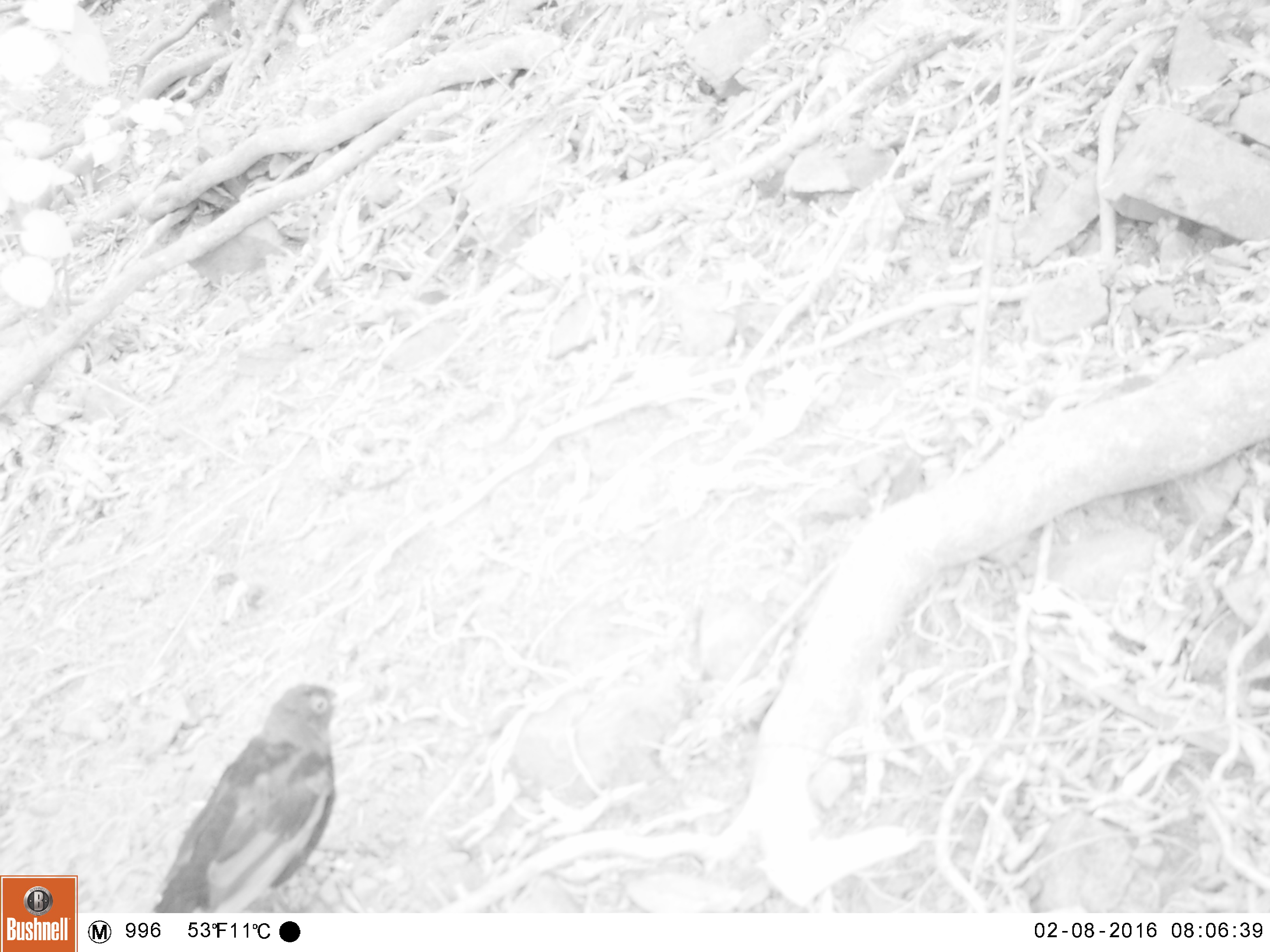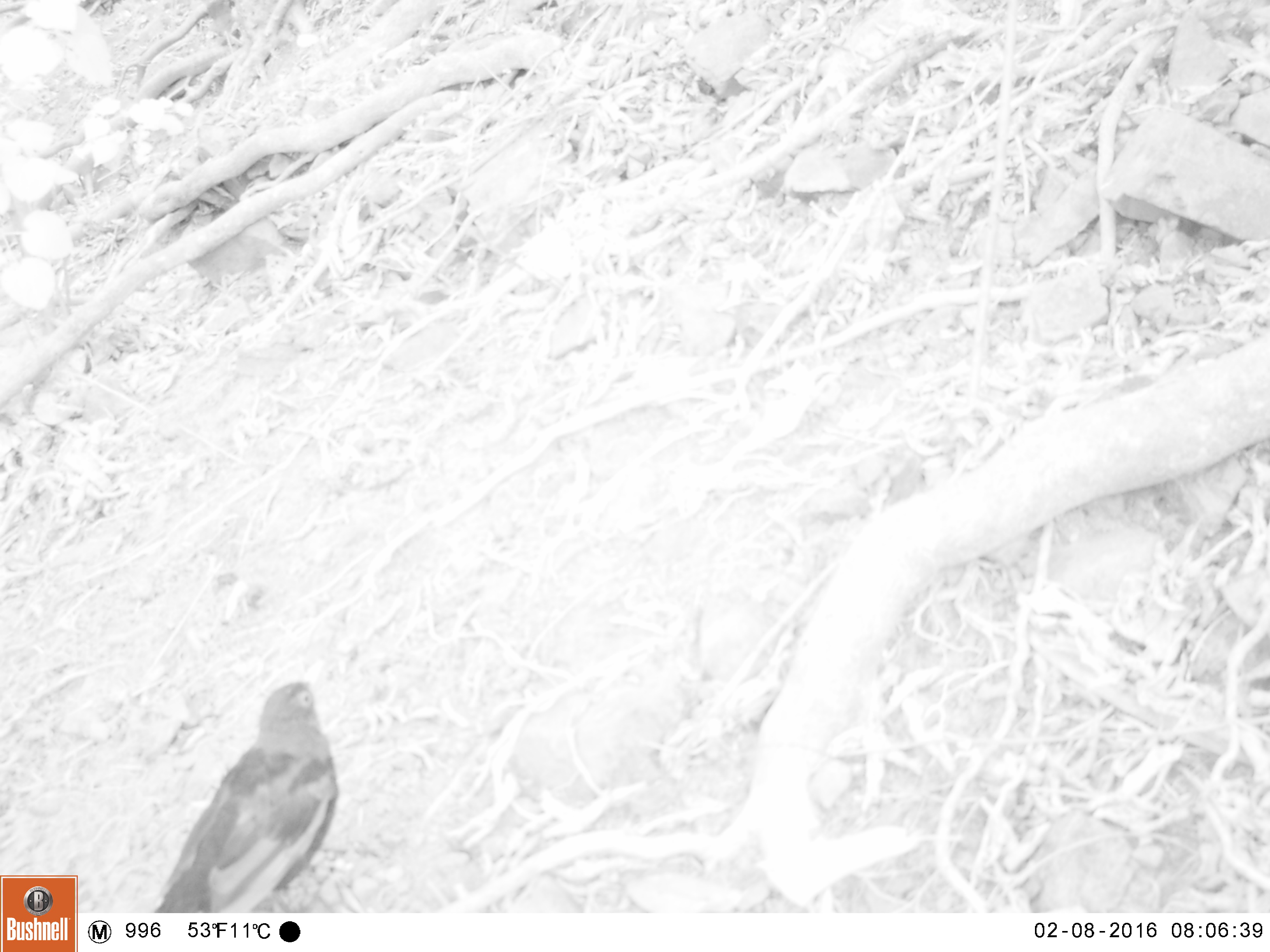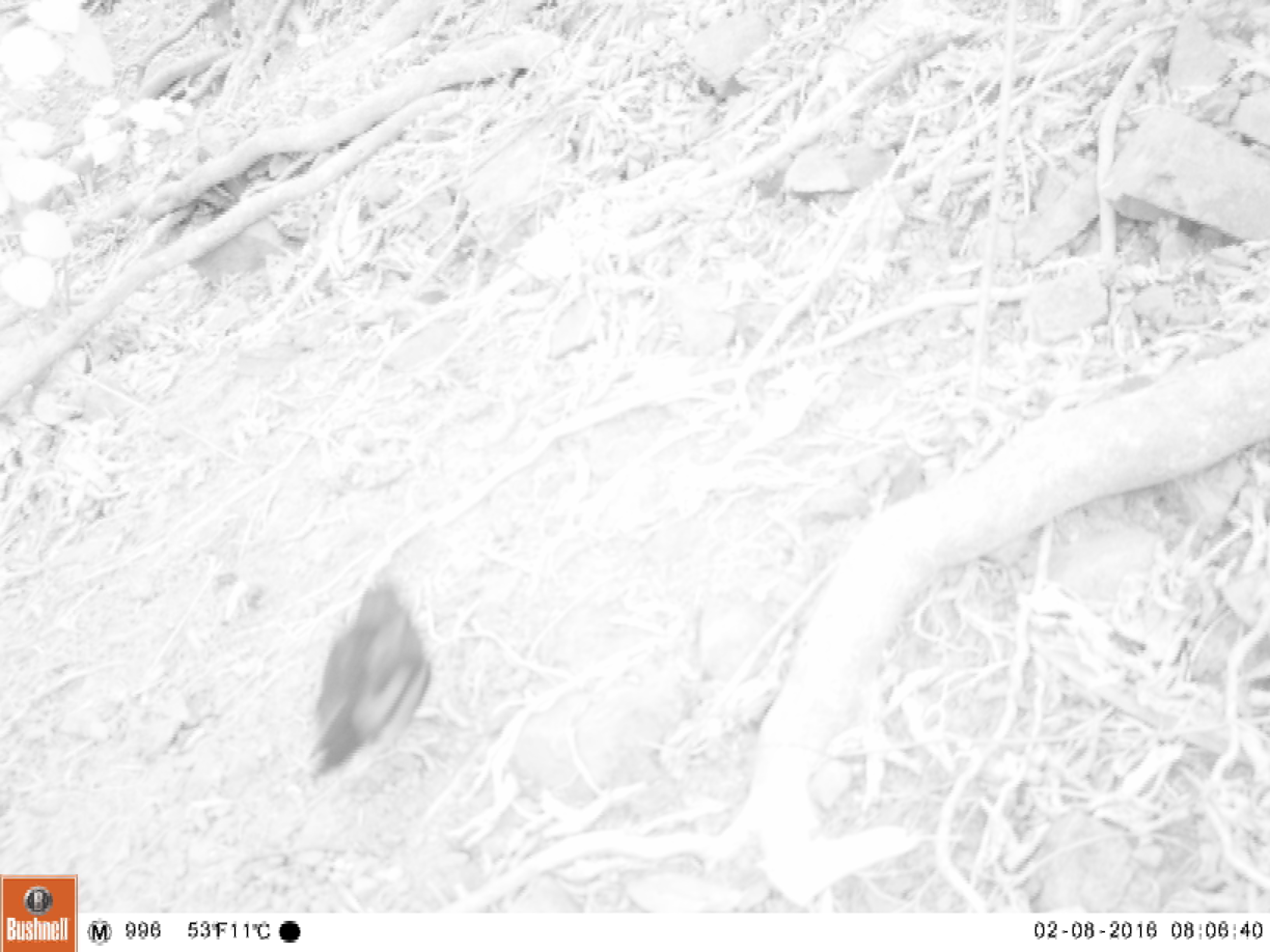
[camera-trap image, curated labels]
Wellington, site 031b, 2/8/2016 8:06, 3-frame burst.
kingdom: Animalia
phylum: Chordata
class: Aves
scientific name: Aves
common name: bird